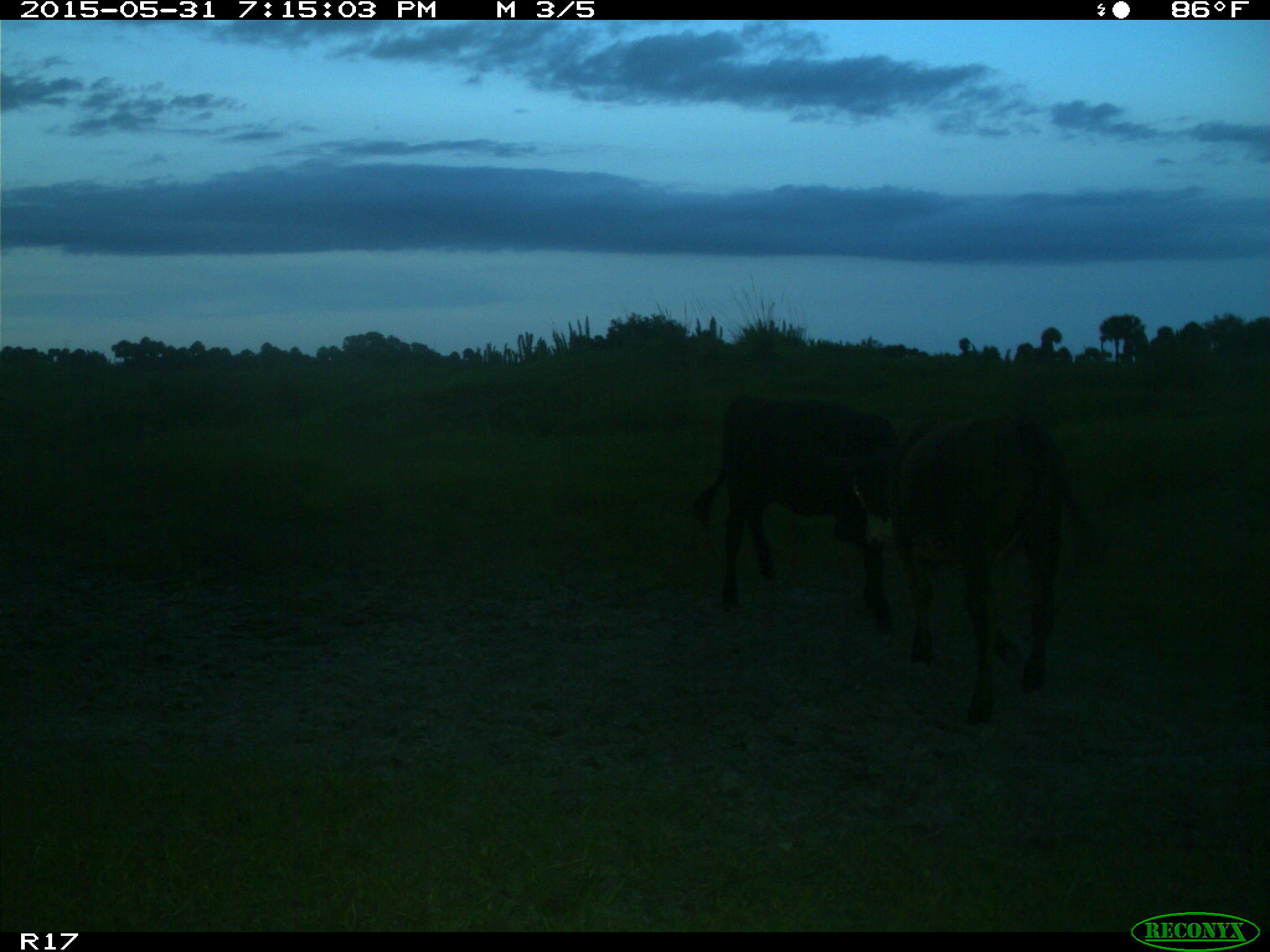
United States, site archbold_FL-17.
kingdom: Animalia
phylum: Chordata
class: Mammalia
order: Artiodactyla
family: Bovidae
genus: Bos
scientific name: Bos taurus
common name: domestic cow